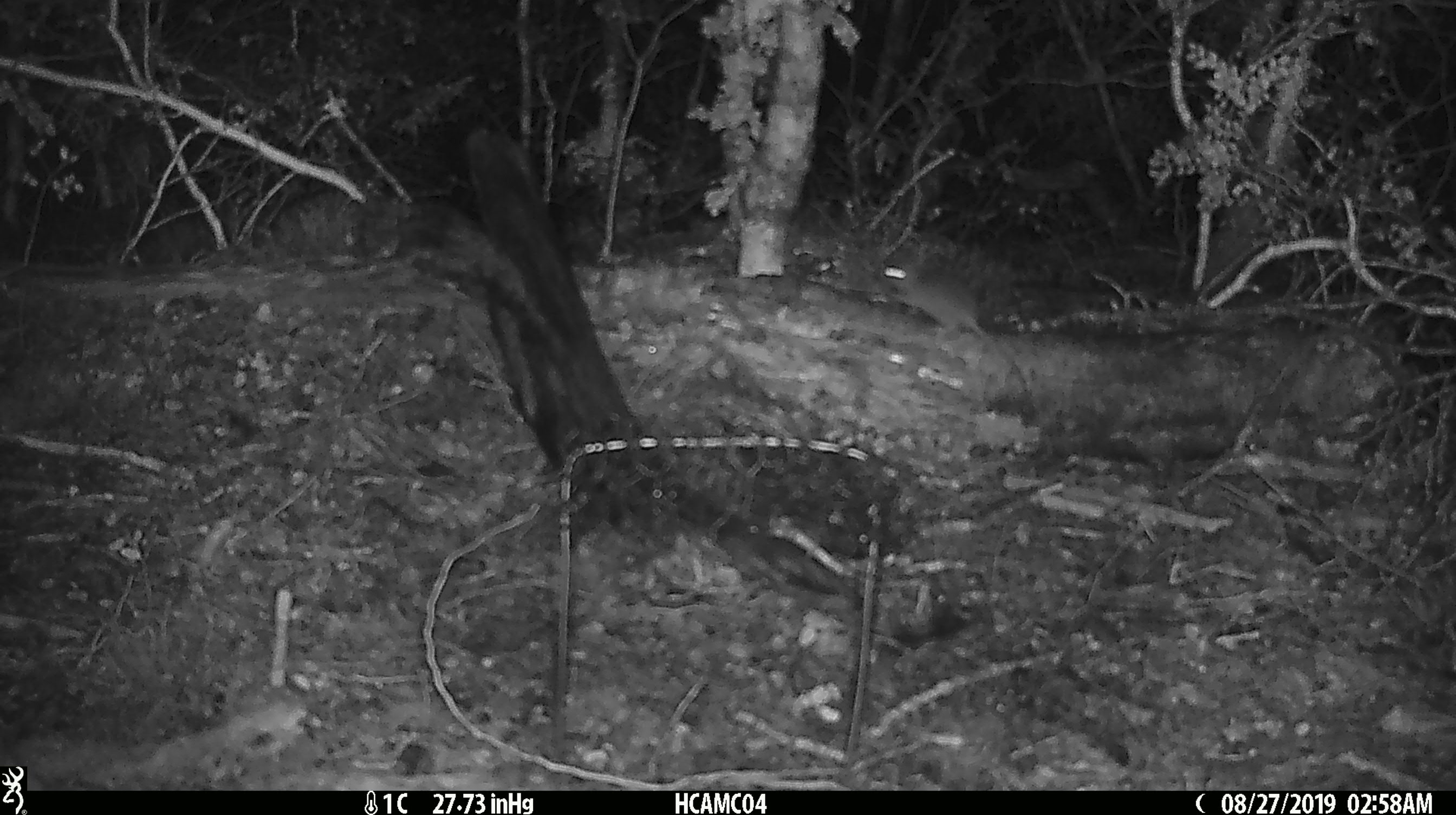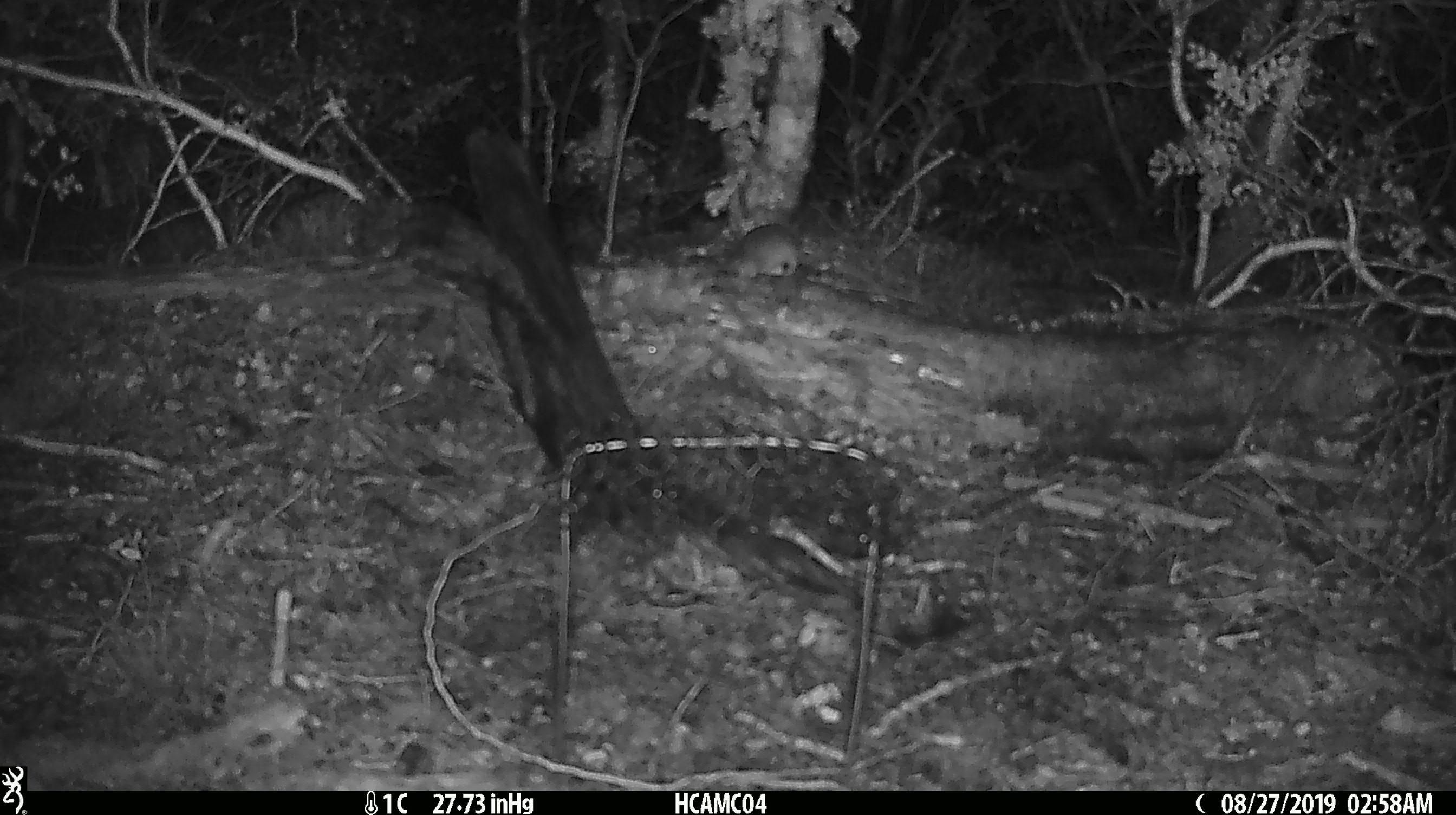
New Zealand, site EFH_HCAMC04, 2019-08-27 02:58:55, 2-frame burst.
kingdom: Animalia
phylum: Chordata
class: Mammalia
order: Rodentia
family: Muridae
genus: Mus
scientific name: Mus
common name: mouse